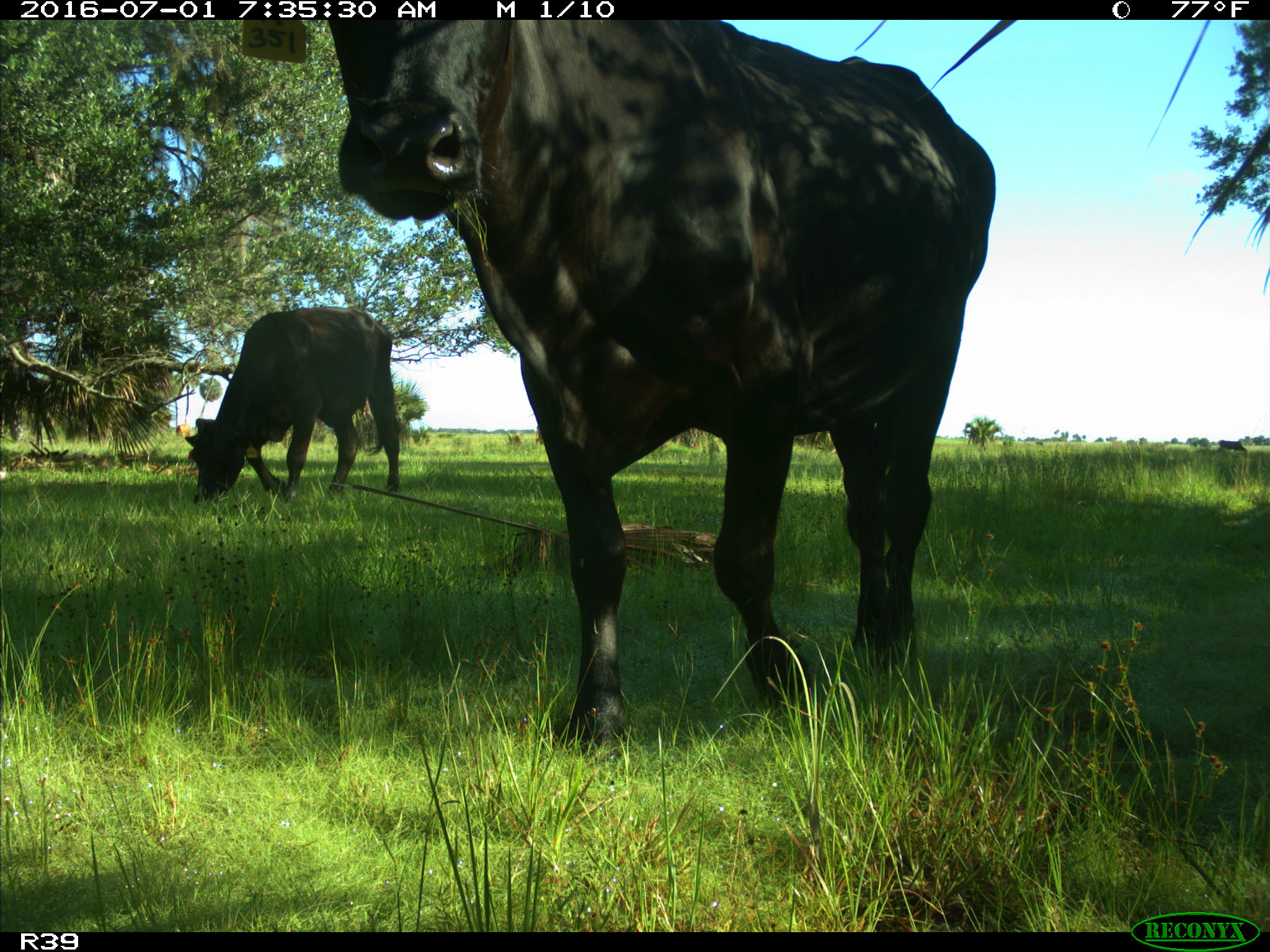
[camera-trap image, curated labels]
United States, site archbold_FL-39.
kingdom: Animalia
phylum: Chordata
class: Mammalia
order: Artiodactyla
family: Bovidae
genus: Bos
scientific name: Bos taurus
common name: domestic cow